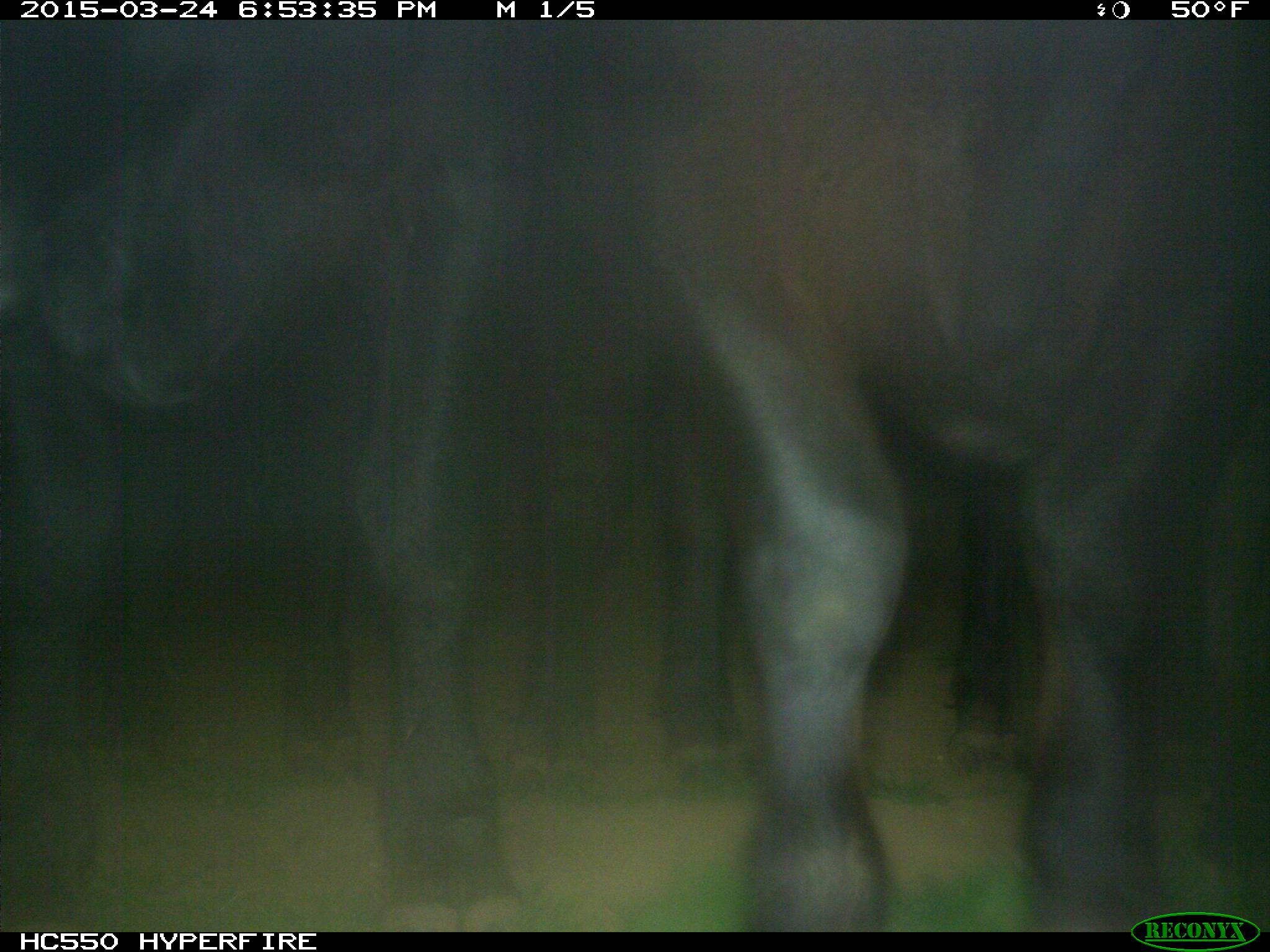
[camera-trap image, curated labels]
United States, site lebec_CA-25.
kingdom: Animalia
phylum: Chordata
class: Mammalia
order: Artiodactyla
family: Bovidae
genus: Bos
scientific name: Bos taurus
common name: domestic cow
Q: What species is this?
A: Bos taurus (domestic cow).